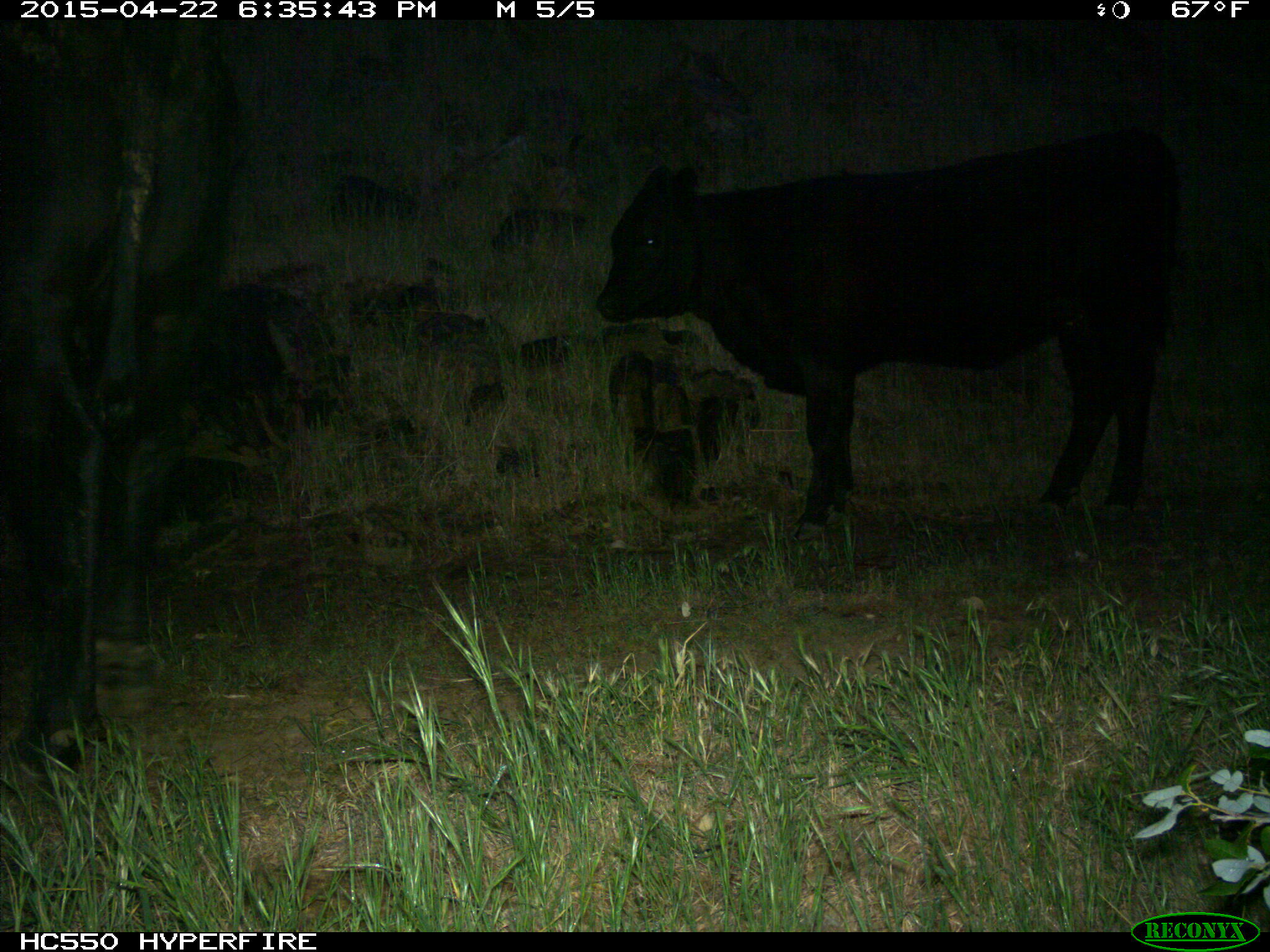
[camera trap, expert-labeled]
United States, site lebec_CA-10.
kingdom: Animalia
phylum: Chordata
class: Mammalia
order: Artiodactyla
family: Bovidae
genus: Bos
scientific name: Bos taurus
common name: domestic cow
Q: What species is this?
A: Bos taurus (domestic cow).